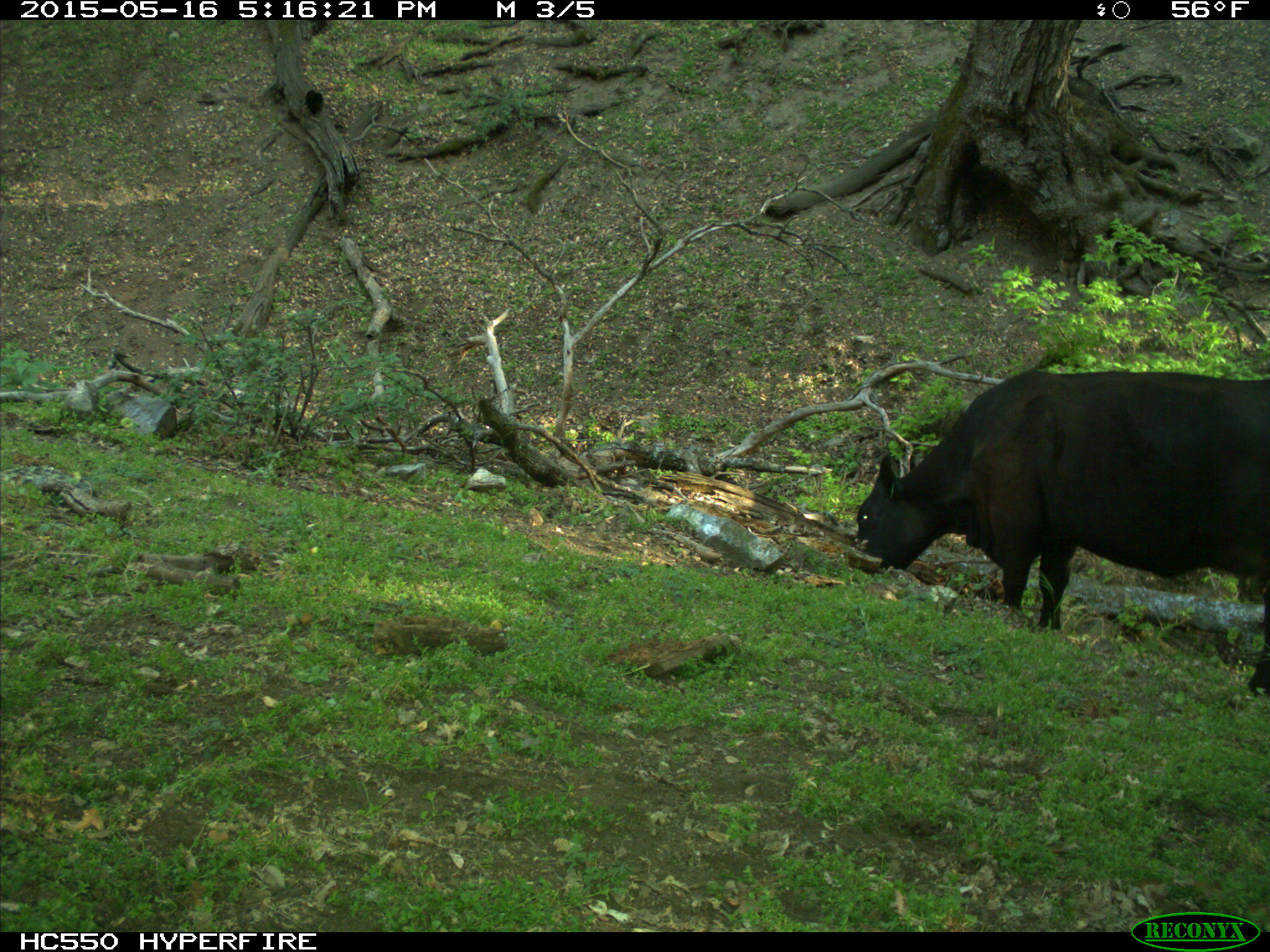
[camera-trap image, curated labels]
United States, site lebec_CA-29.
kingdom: Animalia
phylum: Chordata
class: Mammalia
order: Artiodactyla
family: Bovidae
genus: Bos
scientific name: Bos taurus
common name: domestic cow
Bos taurus (domestic cow).